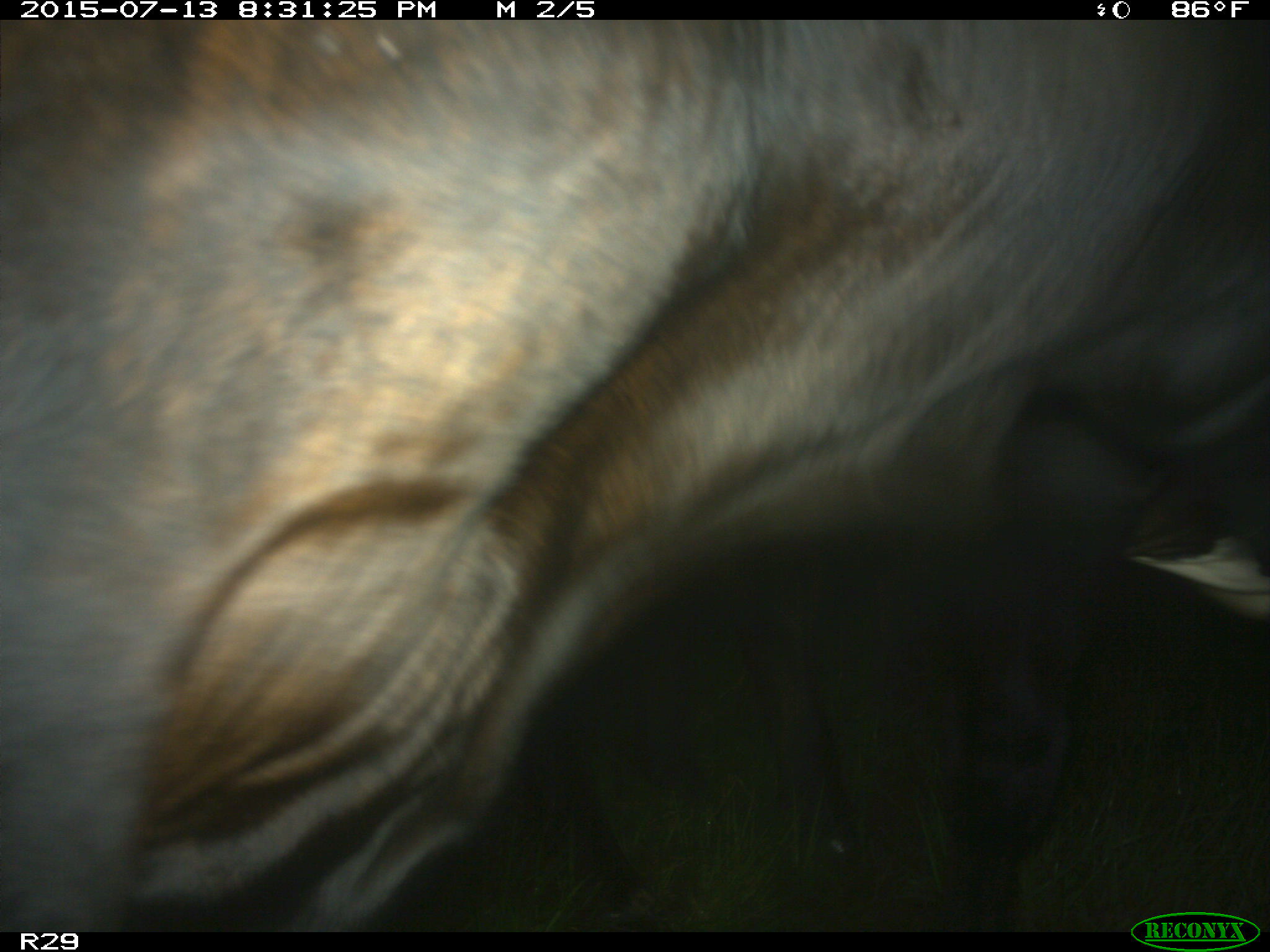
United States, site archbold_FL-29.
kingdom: Animalia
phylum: Chordata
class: Mammalia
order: Artiodactyla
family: Bovidae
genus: Bos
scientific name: Bos taurus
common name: domestic cow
Bos taurus (domestic cow).